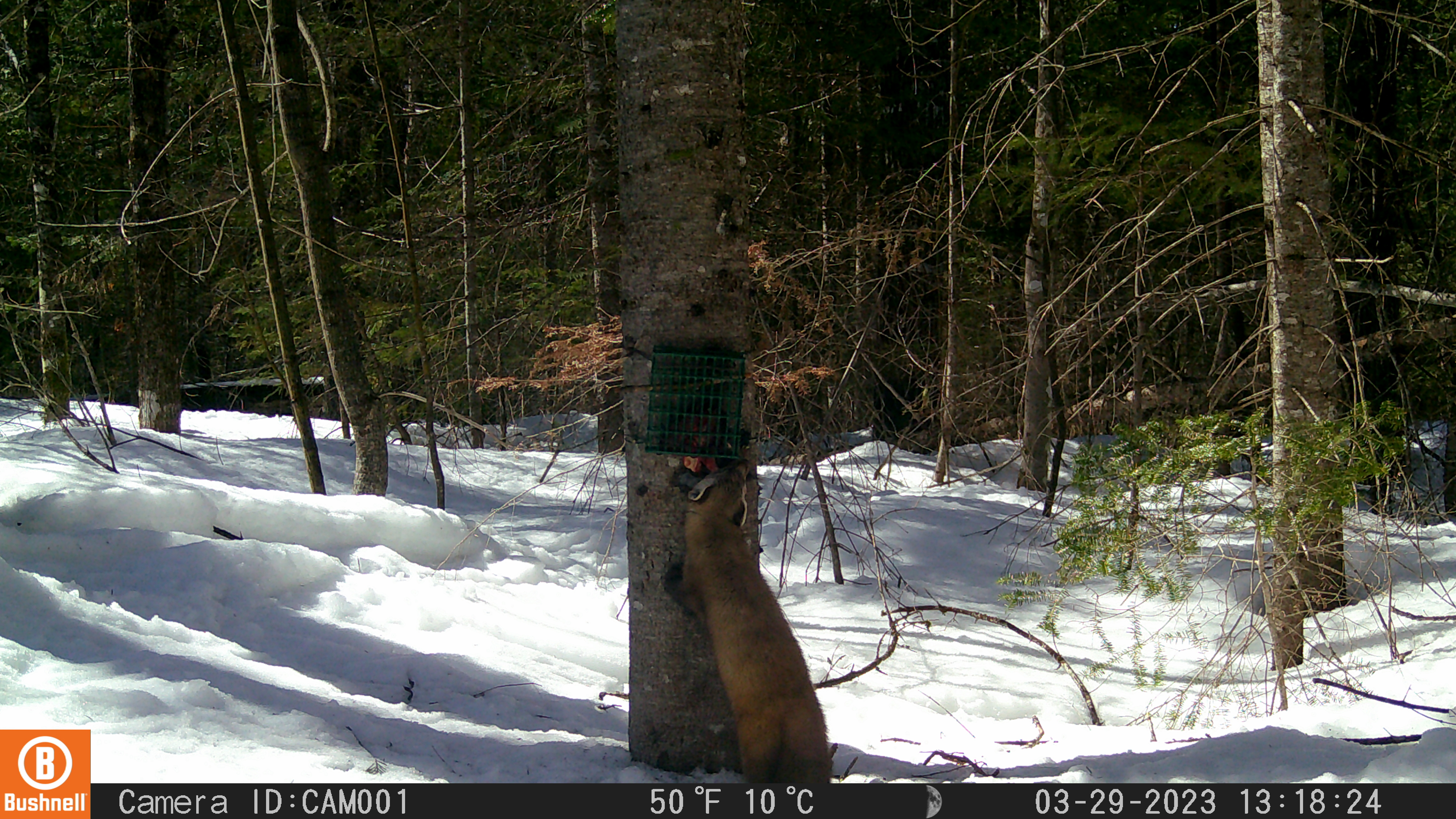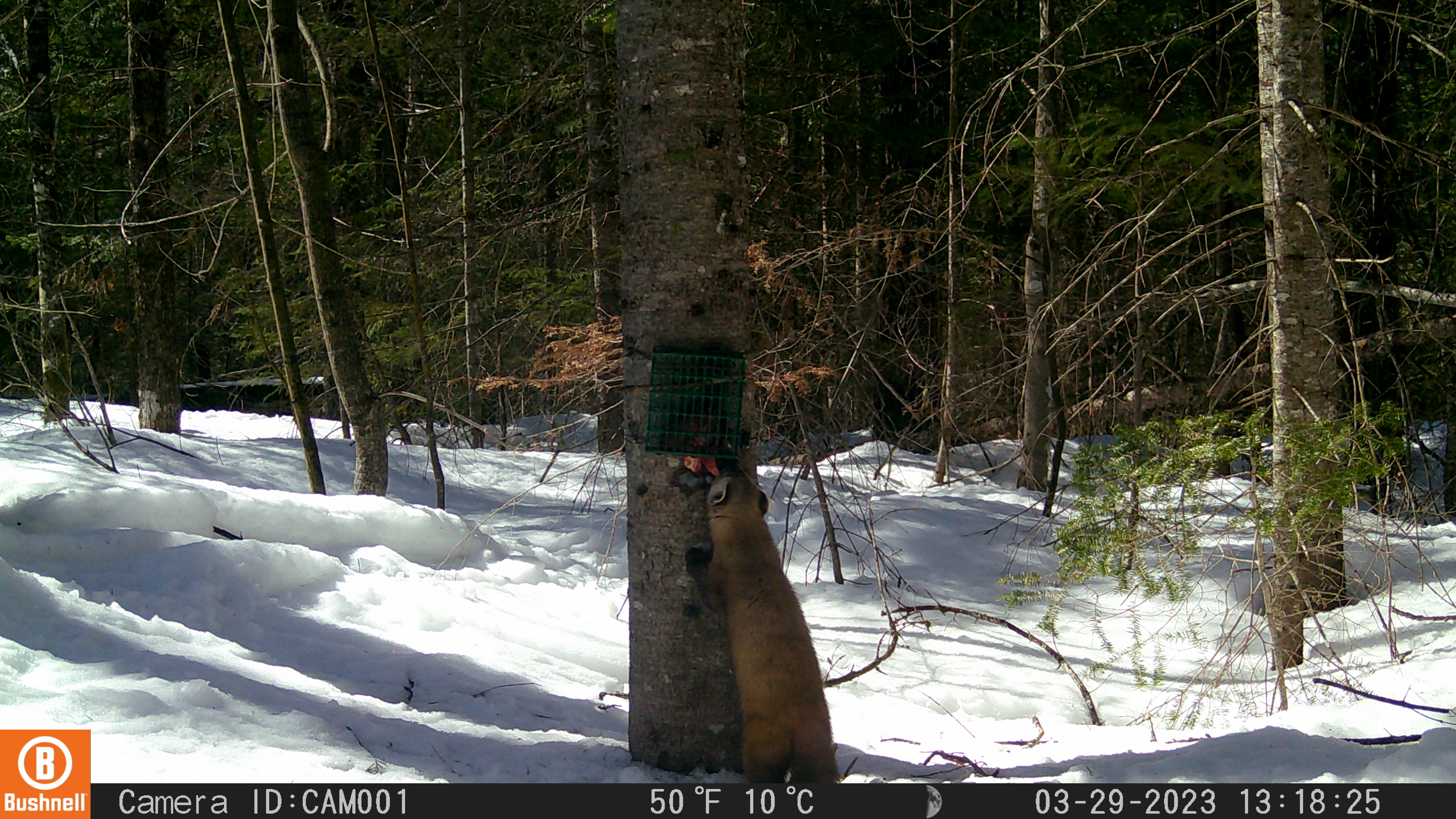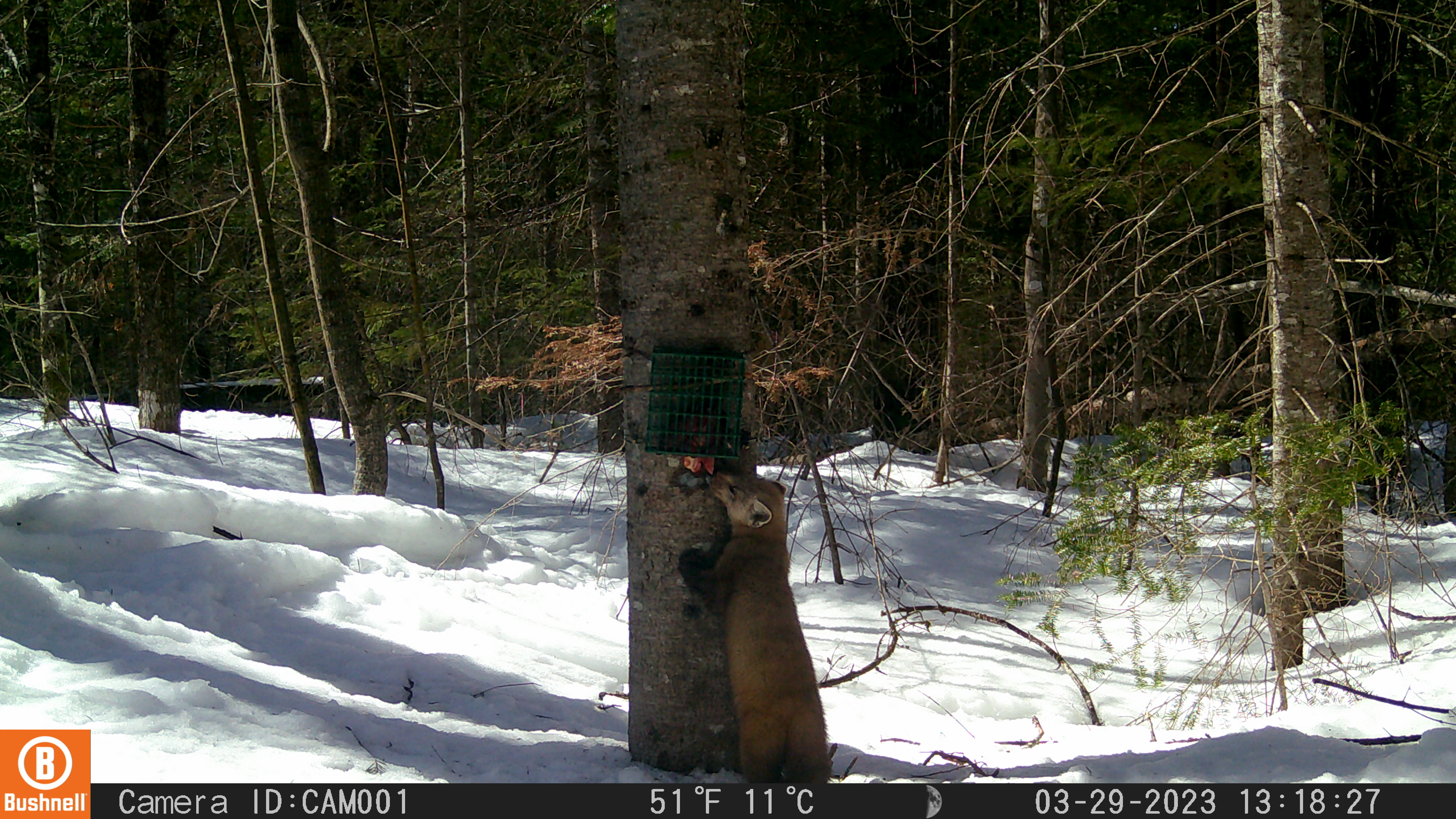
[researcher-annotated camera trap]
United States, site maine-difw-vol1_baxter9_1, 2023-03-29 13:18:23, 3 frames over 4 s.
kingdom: Animalia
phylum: Chordata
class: Mammalia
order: Carnivora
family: Mustelidae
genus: Martes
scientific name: Martes americana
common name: american marten